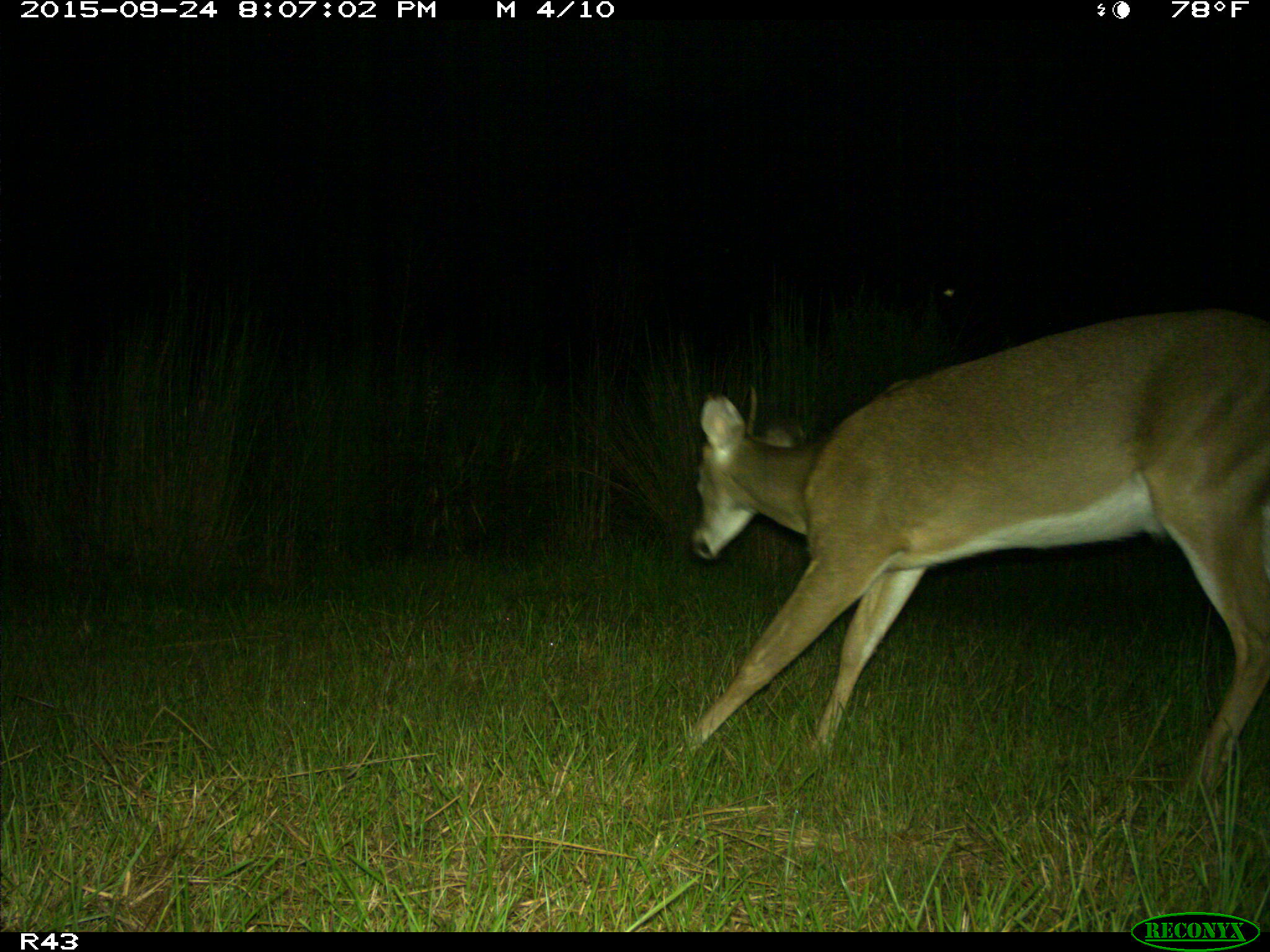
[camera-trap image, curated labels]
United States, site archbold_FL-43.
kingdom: Animalia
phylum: Chordata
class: Mammalia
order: Artiodactyla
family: Cervidae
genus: Odocoileus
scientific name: Odocoileus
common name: deer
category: unidentified deer